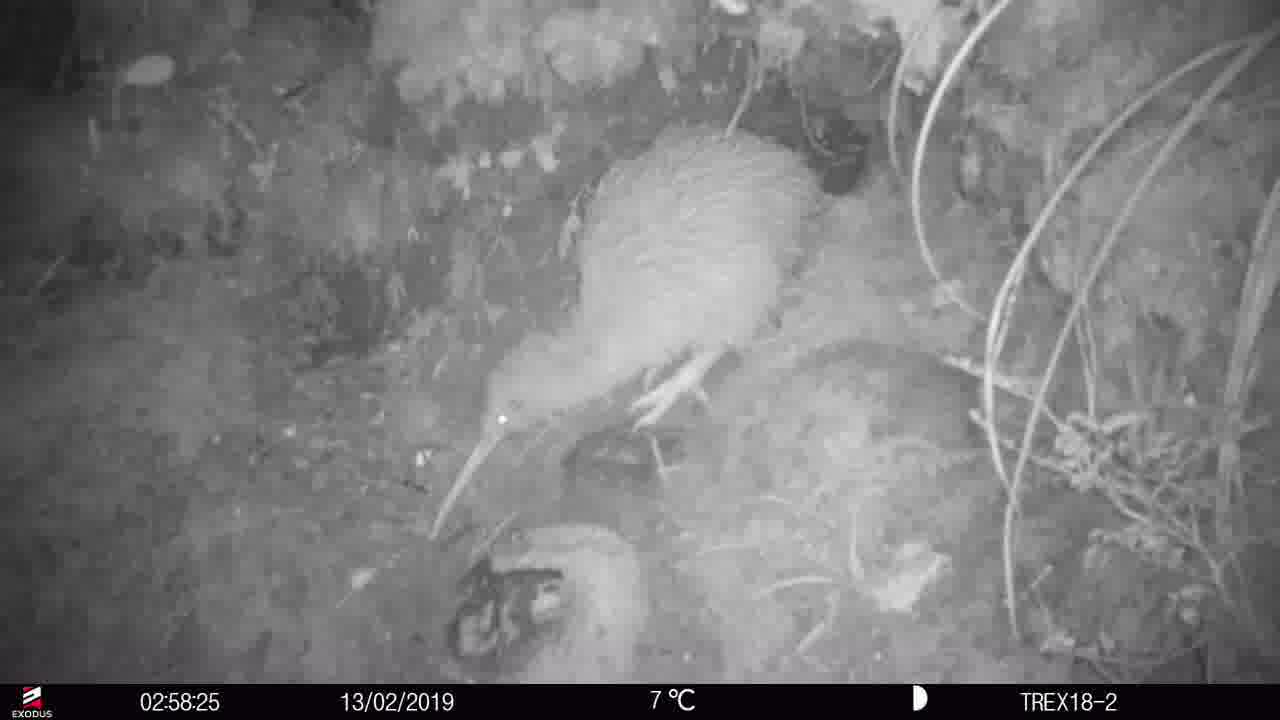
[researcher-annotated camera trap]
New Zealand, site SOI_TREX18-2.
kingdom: Animalia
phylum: Chordata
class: Aves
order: Apterygiformes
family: Apterygidae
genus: Apteryx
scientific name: Apteryx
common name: kiwi